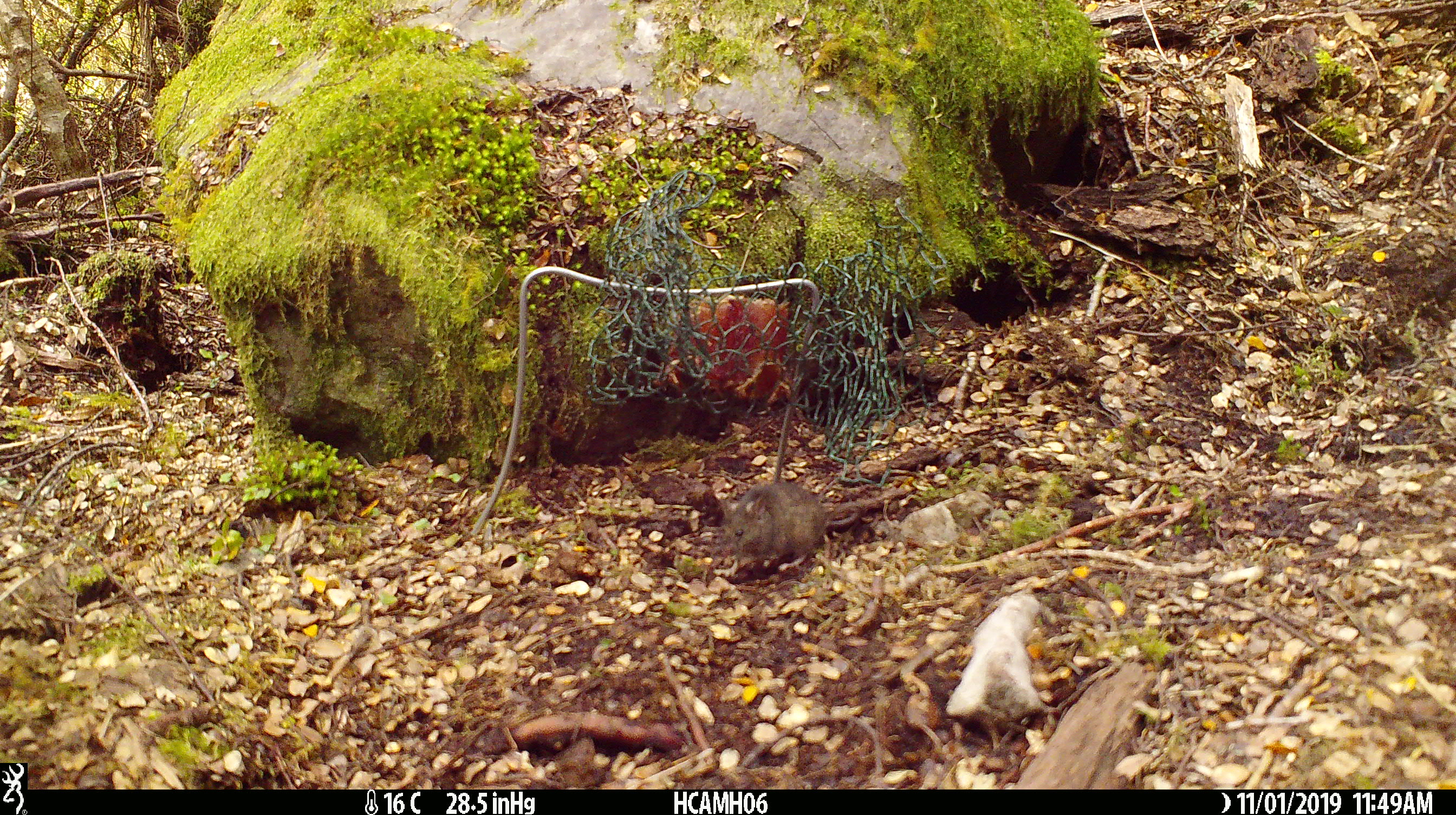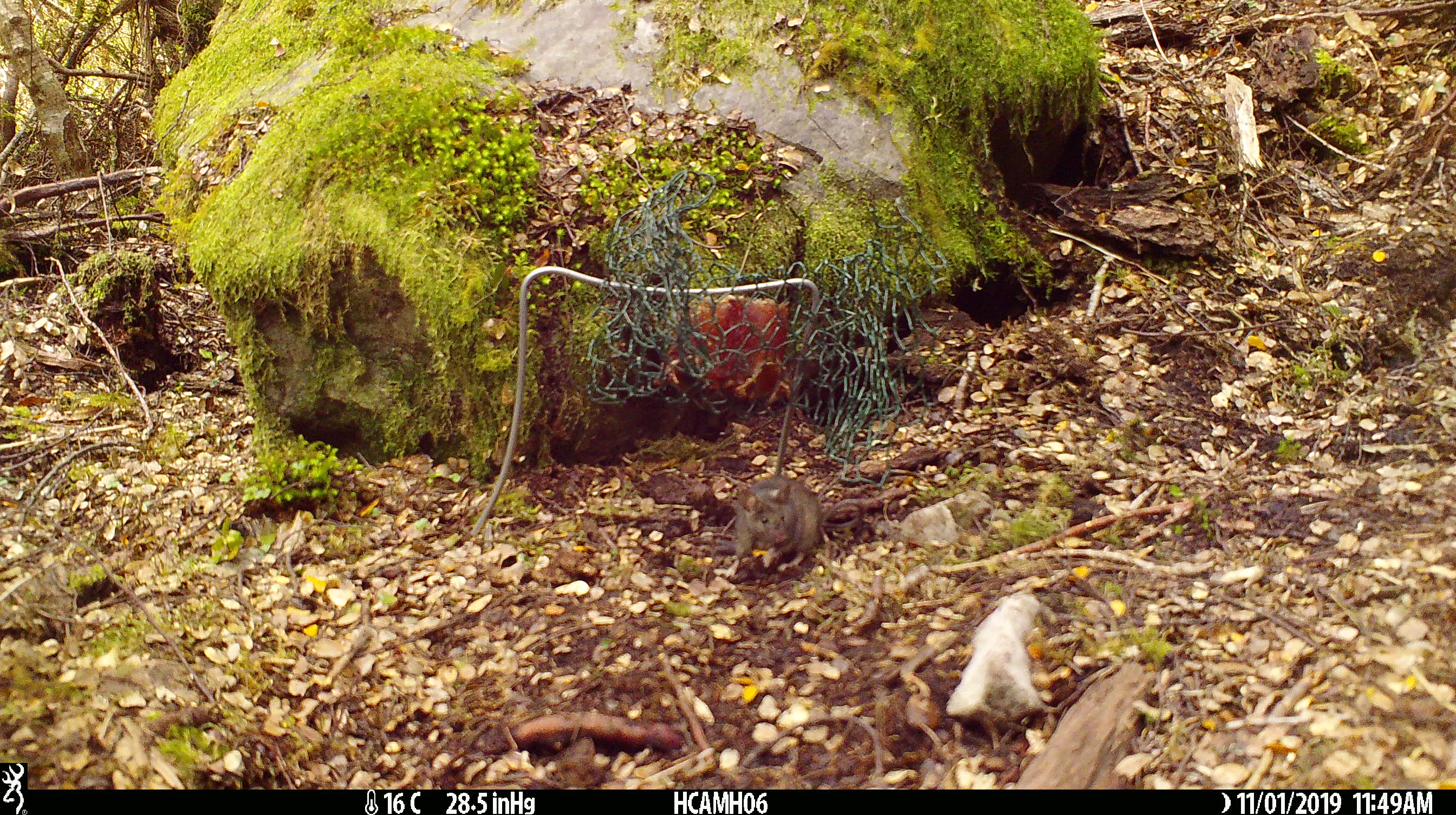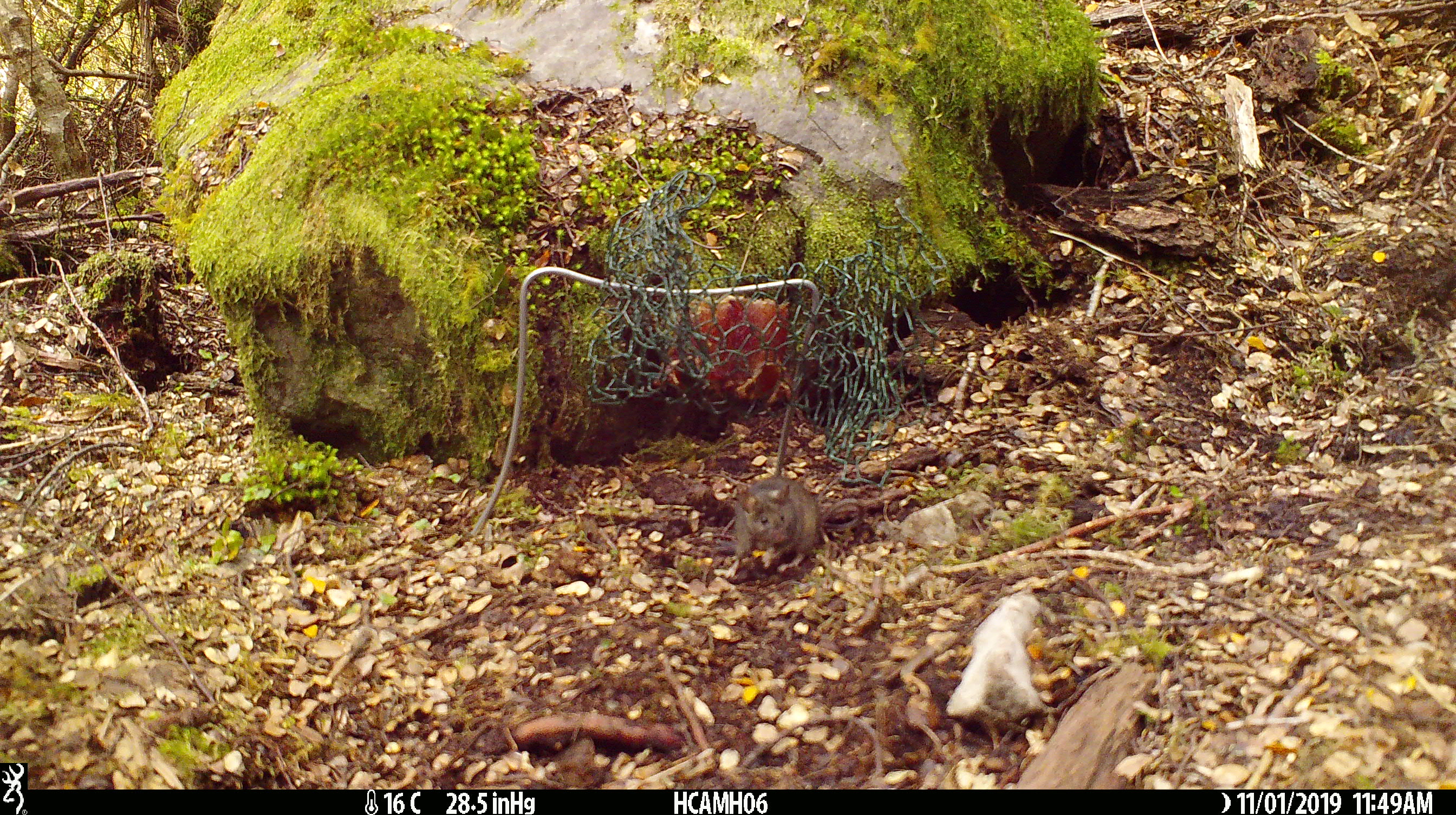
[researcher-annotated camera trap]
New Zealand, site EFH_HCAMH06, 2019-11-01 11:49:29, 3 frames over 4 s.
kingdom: Animalia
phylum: Chordata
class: Mammalia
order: Rodentia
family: Muridae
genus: Mus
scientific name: Mus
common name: mouse